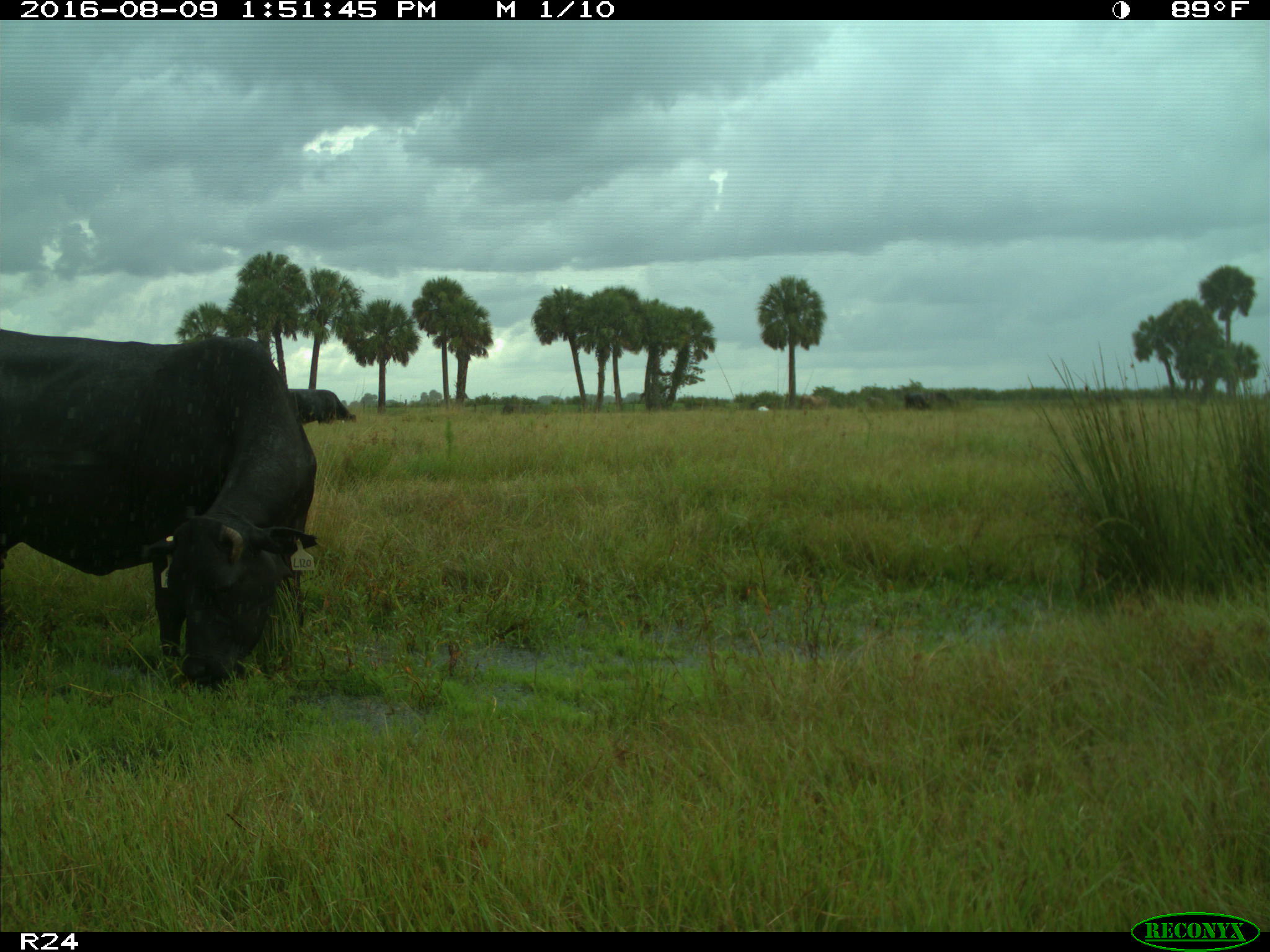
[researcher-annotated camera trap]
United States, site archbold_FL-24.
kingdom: Animalia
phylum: Chordata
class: Mammalia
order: Artiodactyla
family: Bovidae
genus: Bos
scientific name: Bos taurus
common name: domestic cow